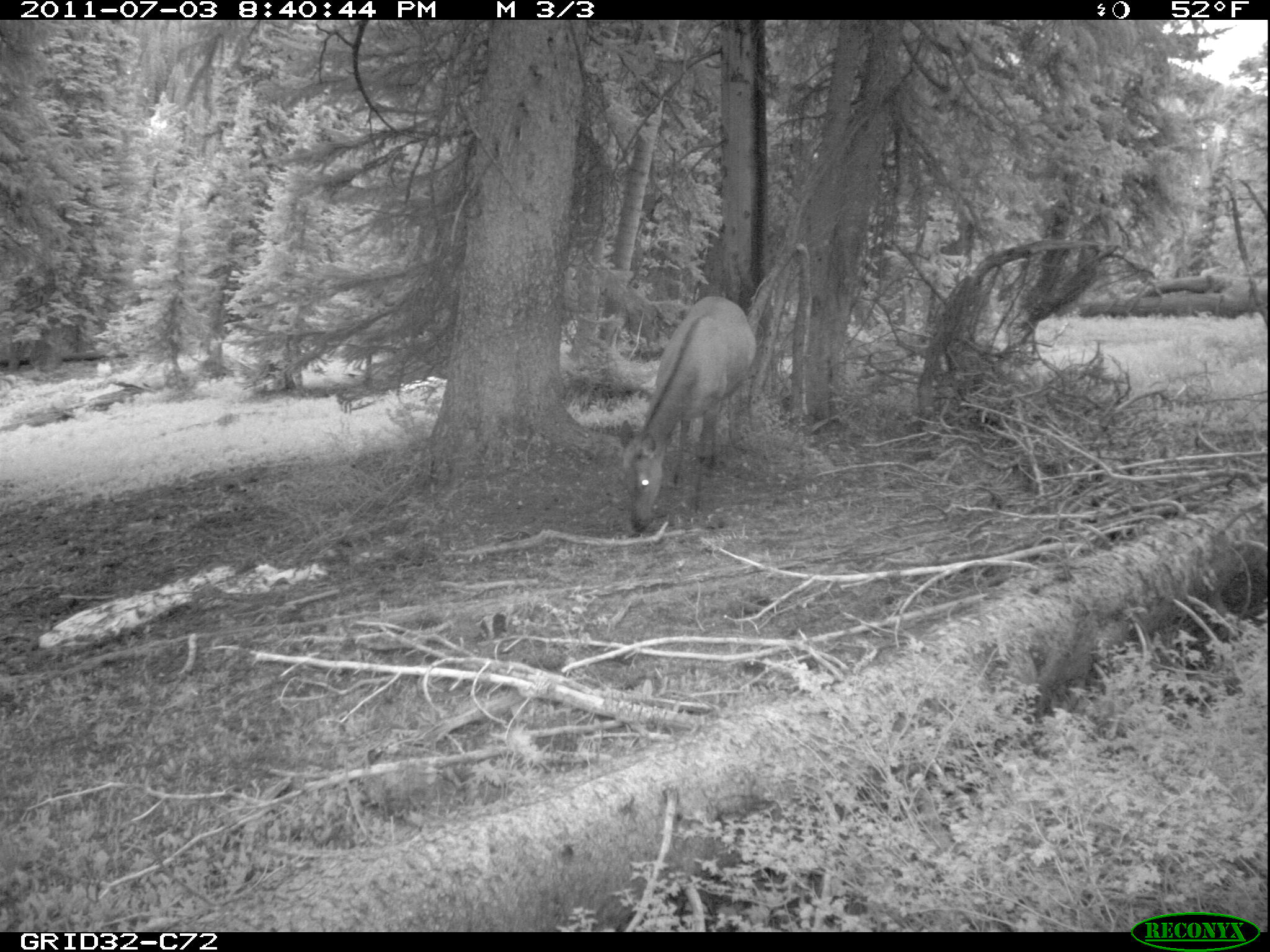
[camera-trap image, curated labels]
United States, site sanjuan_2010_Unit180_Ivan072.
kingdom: Animalia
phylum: Chordata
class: Mammalia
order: Artiodactyla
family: Cervidae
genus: Cervus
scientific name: Cervus elaphus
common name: red deer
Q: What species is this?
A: Cervus elaphus (red deer).